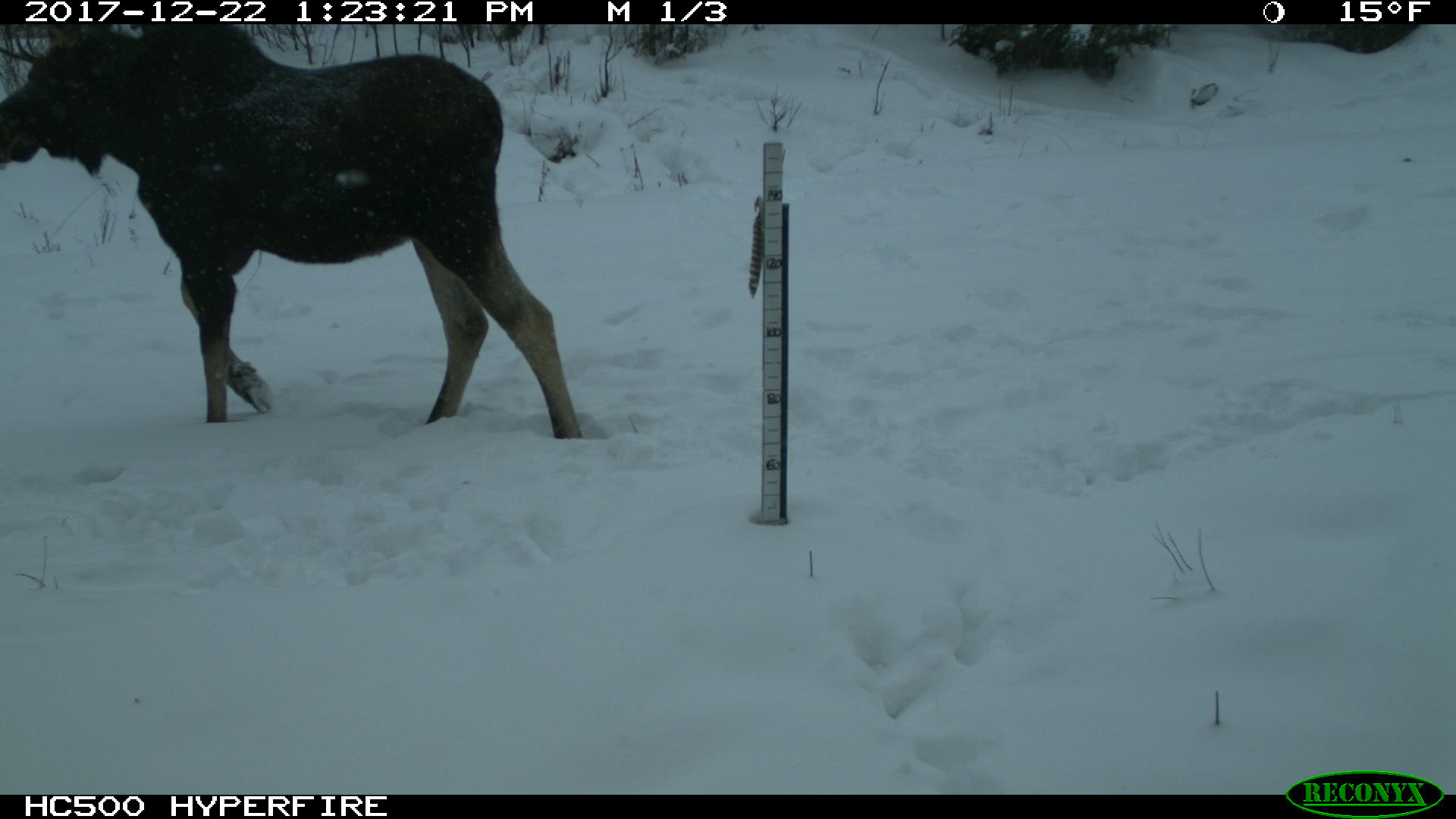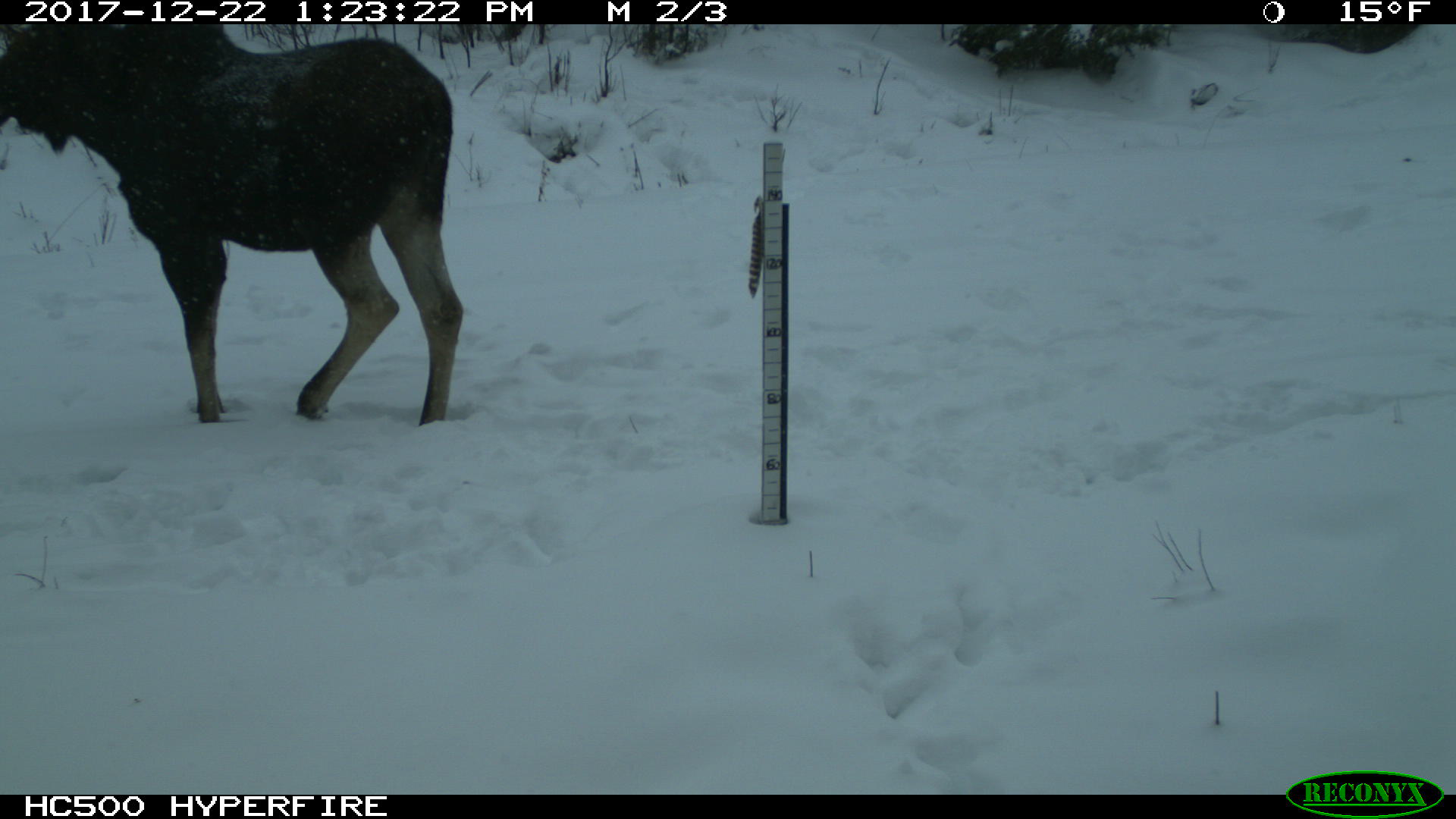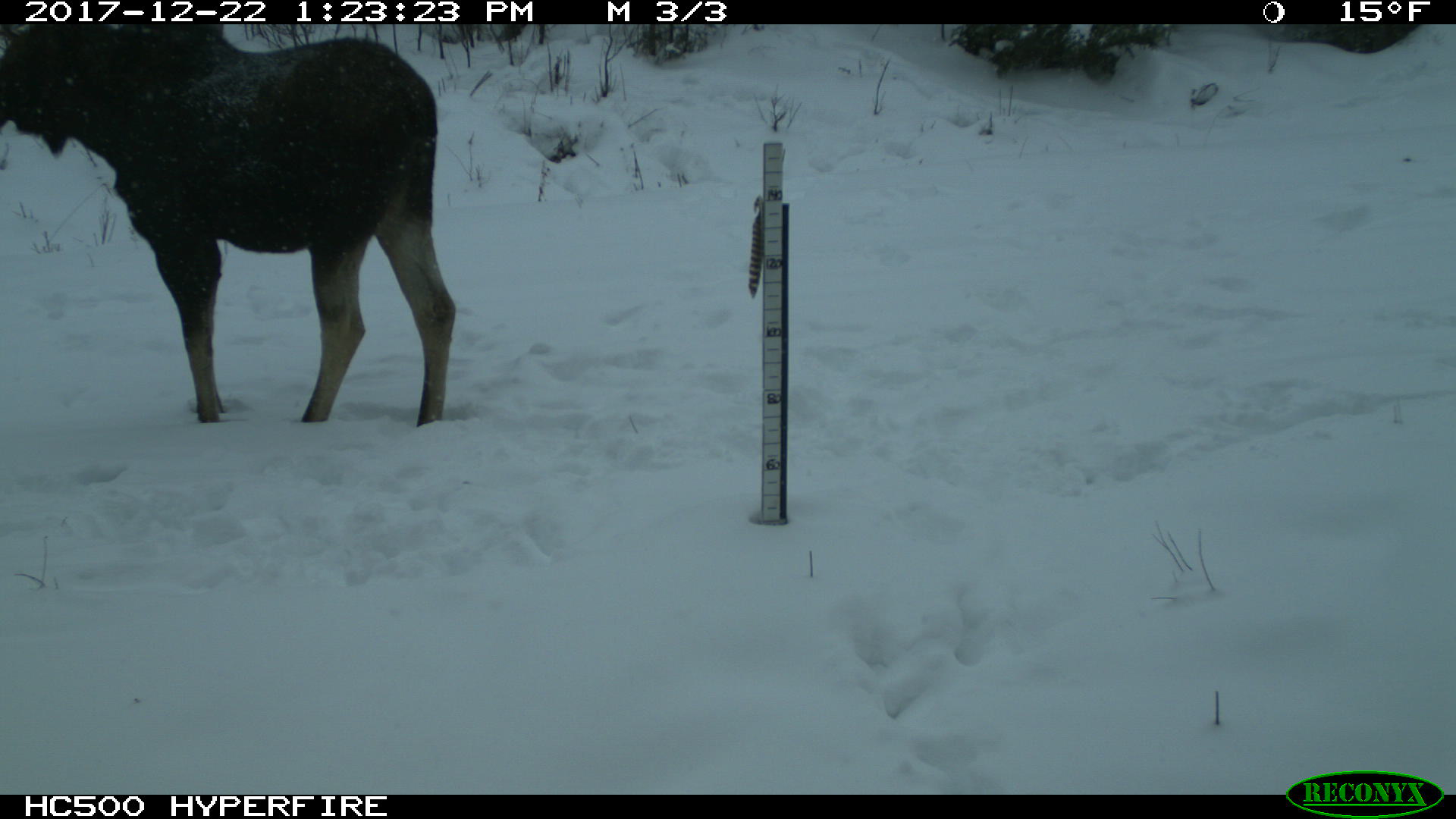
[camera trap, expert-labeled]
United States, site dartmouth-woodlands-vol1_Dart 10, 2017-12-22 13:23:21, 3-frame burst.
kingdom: Animalia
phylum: Chordata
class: Mammalia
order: Artiodactyla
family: Cervidae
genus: Alces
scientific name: Alces alces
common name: moose